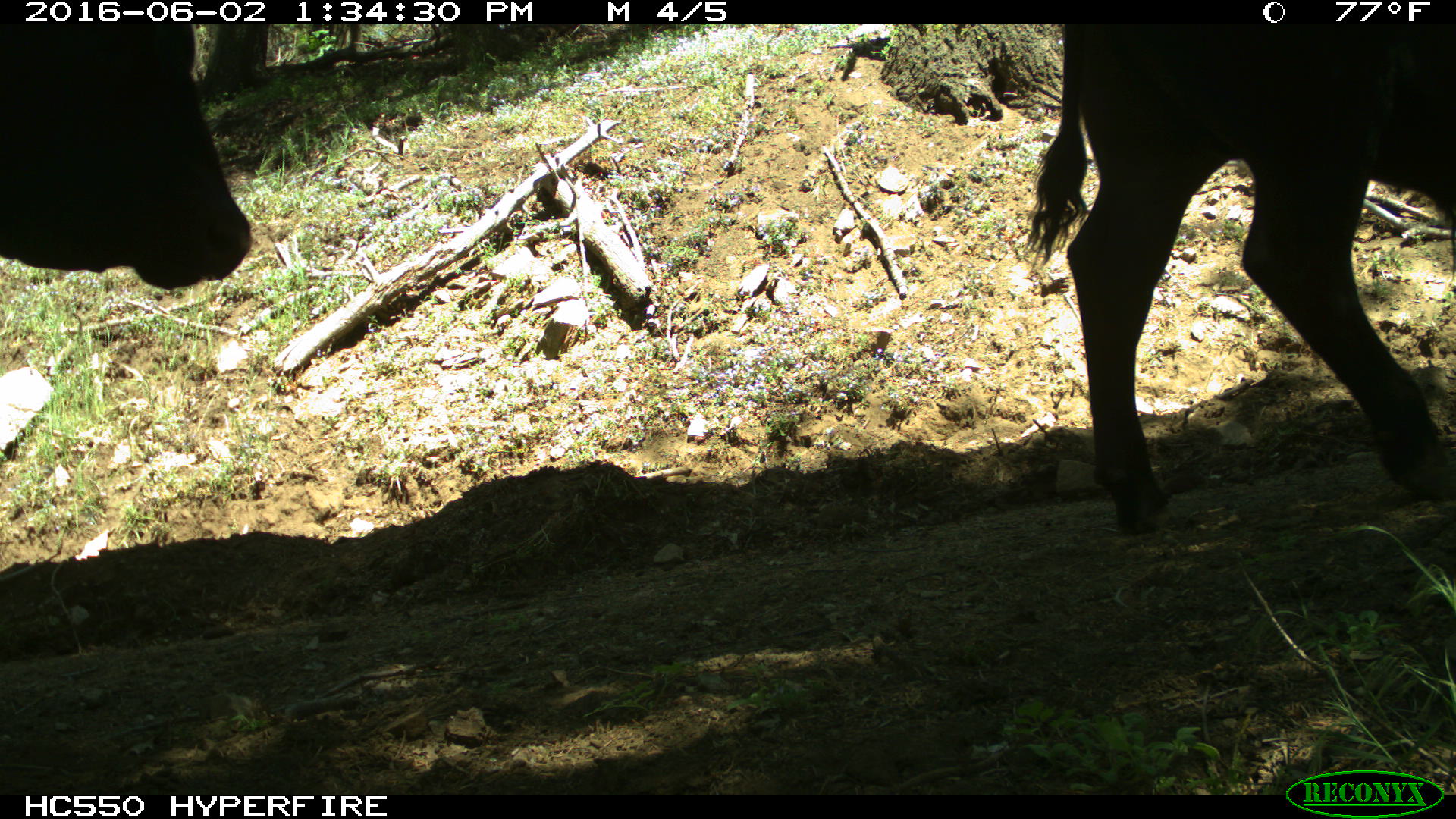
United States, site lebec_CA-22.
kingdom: Animalia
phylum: Chordata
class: Mammalia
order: Artiodactyla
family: Bovidae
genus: Bos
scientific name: Bos taurus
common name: domestic cow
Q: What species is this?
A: Bos taurus (domestic cow).